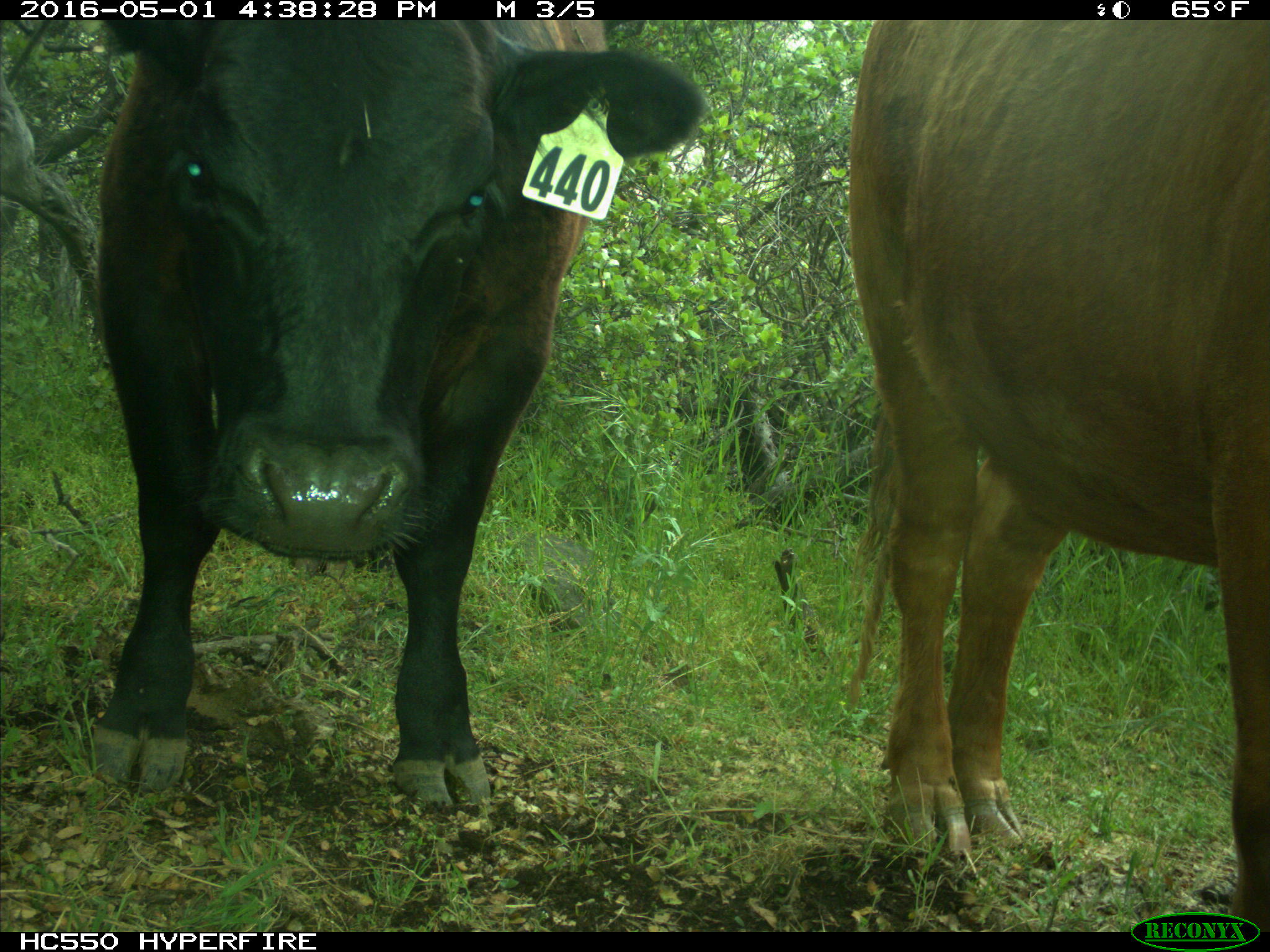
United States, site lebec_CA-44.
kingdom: Animalia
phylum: Chordata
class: Mammalia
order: Artiodactyla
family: Bovidae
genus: Bos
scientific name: Bos taurus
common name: domestic cow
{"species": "Bos taurus (domestic cow)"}